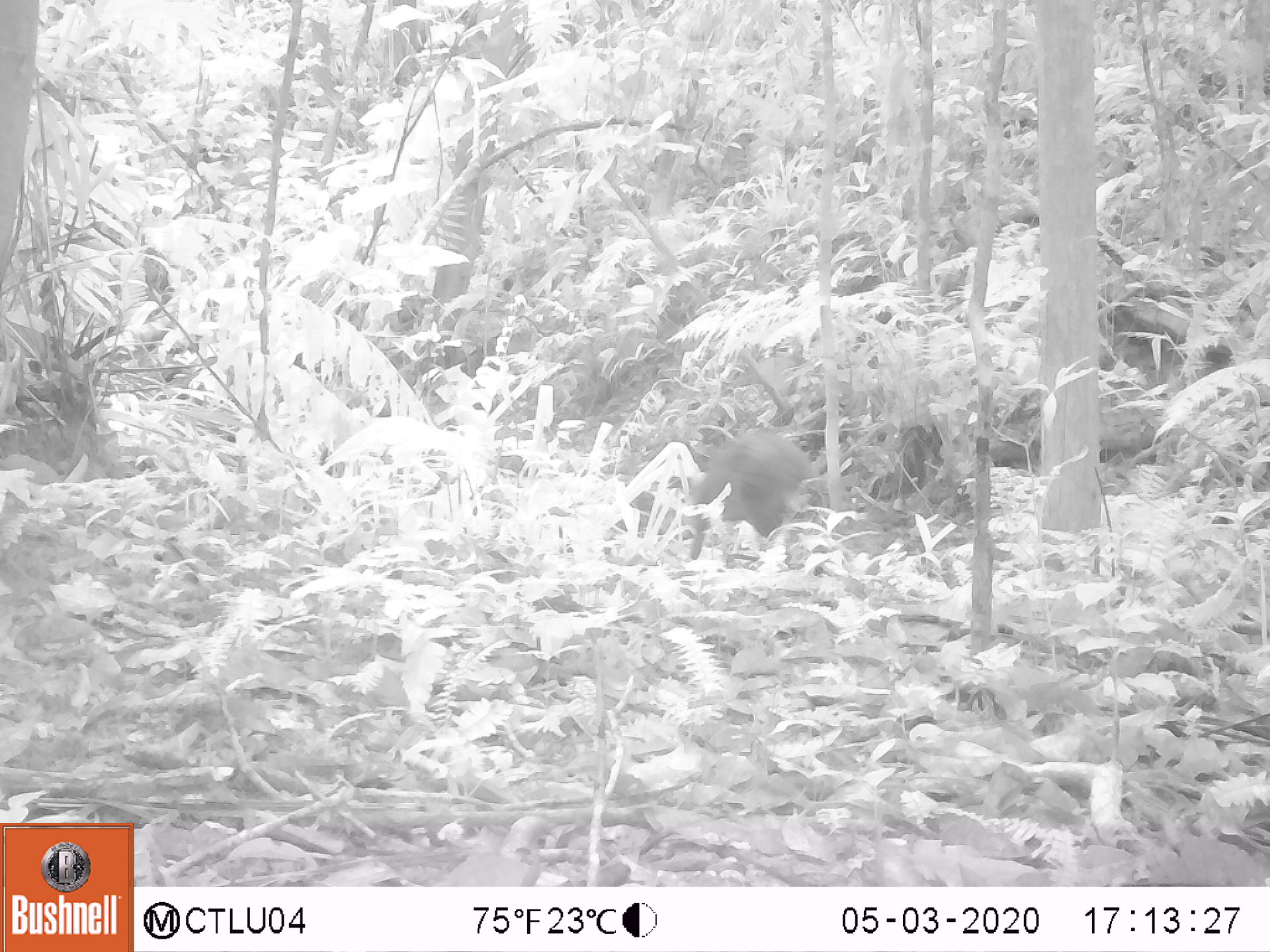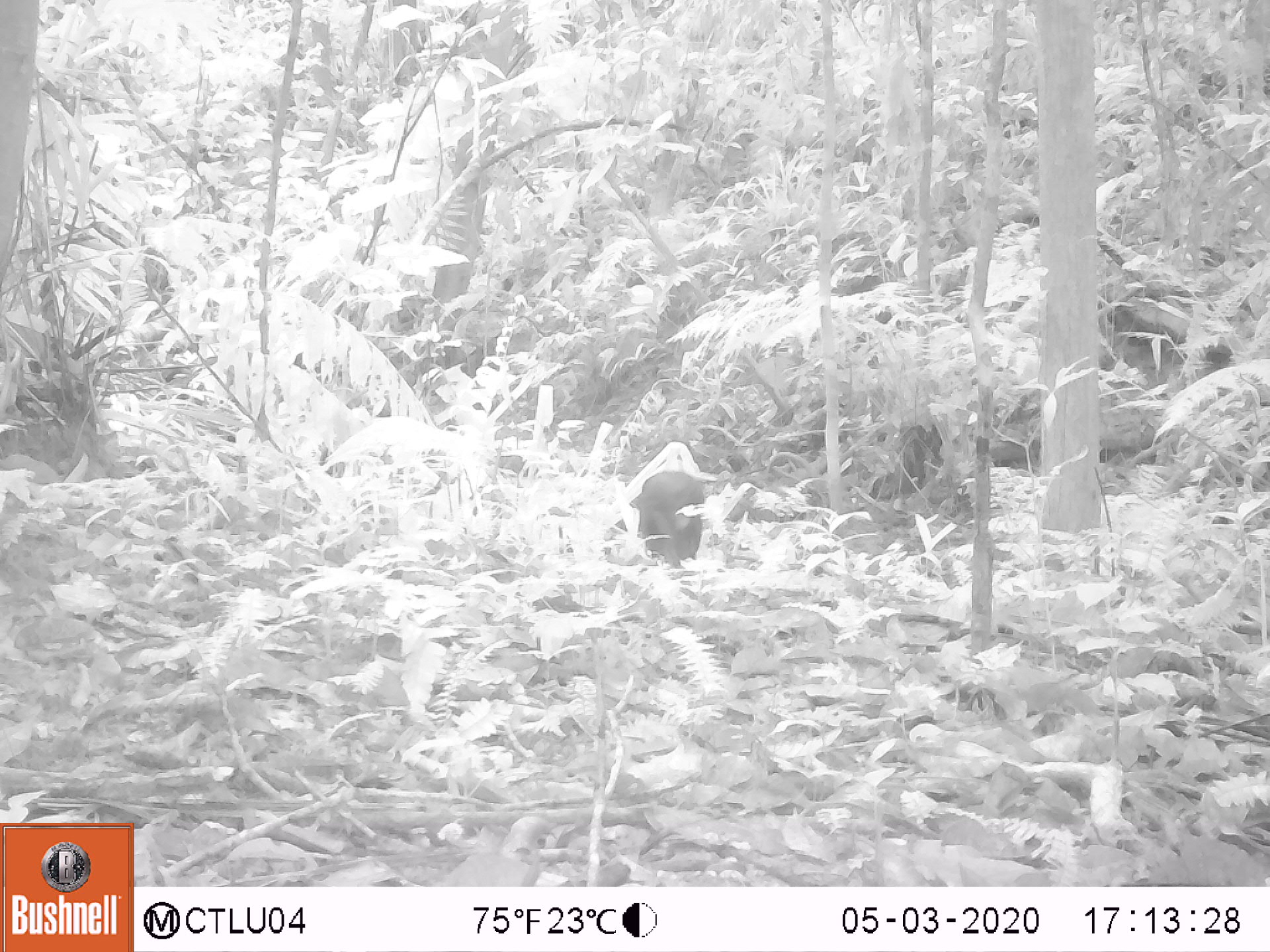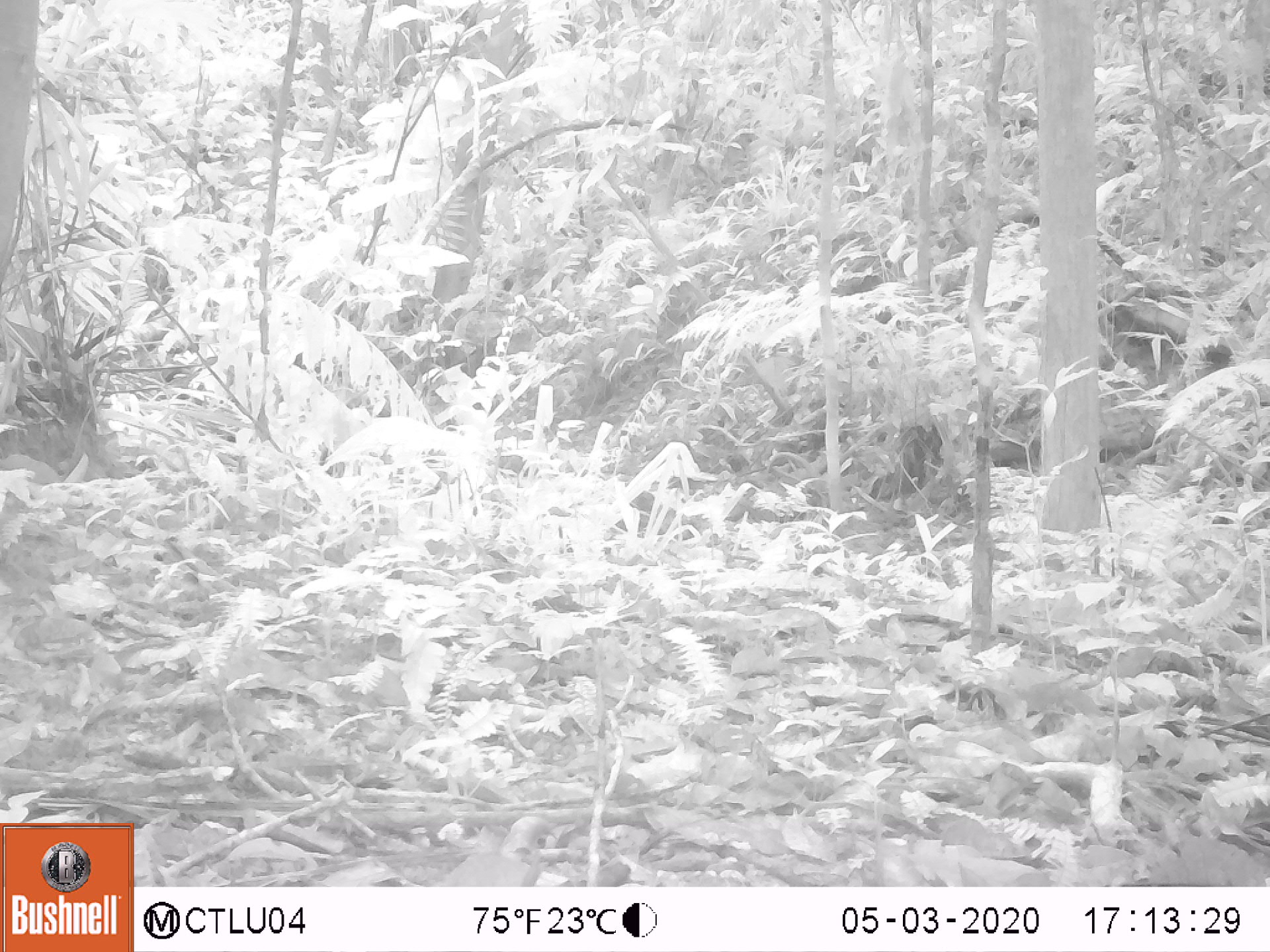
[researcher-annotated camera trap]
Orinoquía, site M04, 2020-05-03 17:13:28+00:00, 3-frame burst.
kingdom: Animalia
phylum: Chordata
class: Mammalia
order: Rodentia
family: Dasyproctidae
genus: Dasyprocta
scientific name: Dasyprocta fuliginosa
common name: black agouti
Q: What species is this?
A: Black agouti (Dasyprocta fuliginosa).